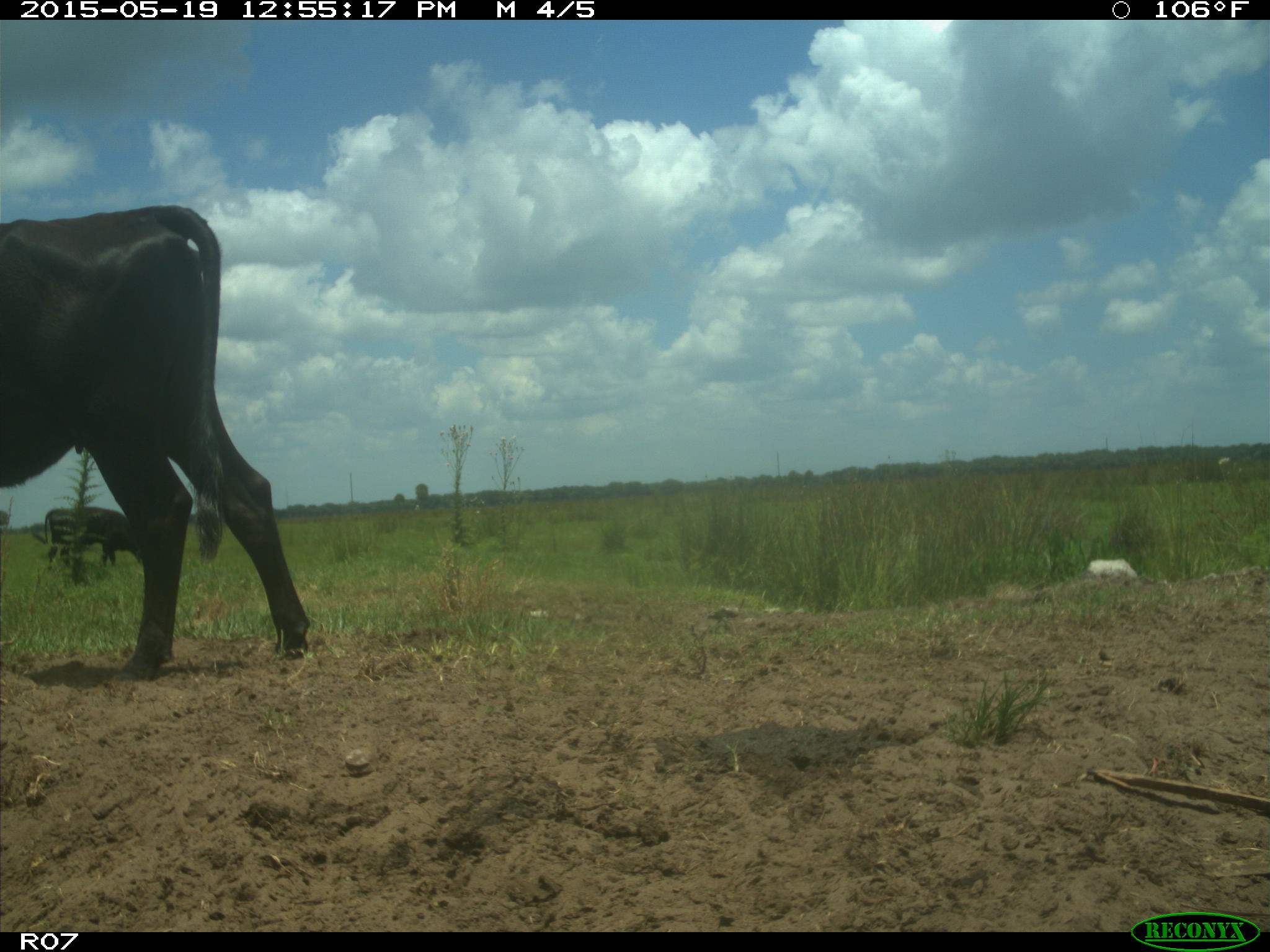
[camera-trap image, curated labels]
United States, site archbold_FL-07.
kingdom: Animalia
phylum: Chordata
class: Mammalia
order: Artiodactyla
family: Bovidae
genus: Bos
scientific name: Bos taurus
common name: domestic cow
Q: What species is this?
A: Bos taurus (domestic cow).